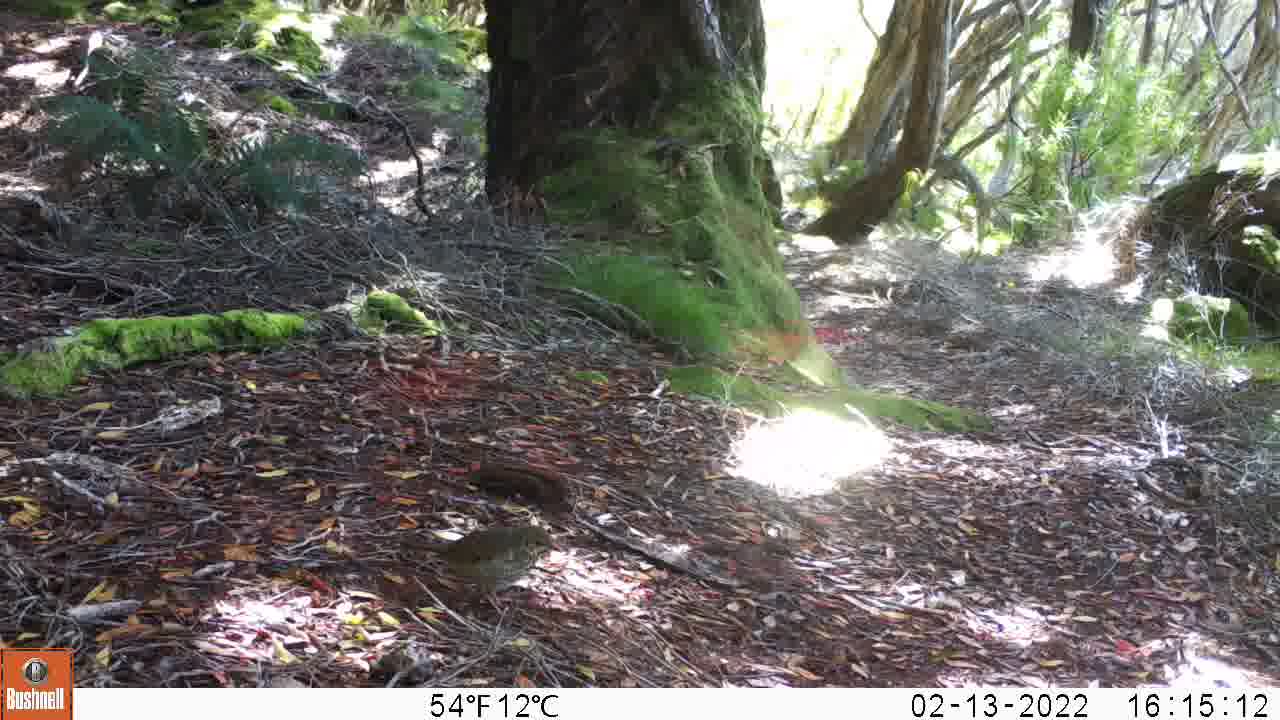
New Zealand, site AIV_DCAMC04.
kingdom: Animalia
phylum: Chordata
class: Aves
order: Passeriformes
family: Turdidae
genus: Turdus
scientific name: Turdus philomelos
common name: song thrush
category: thrush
Thrush (song thrush) (Turdus philomelos).